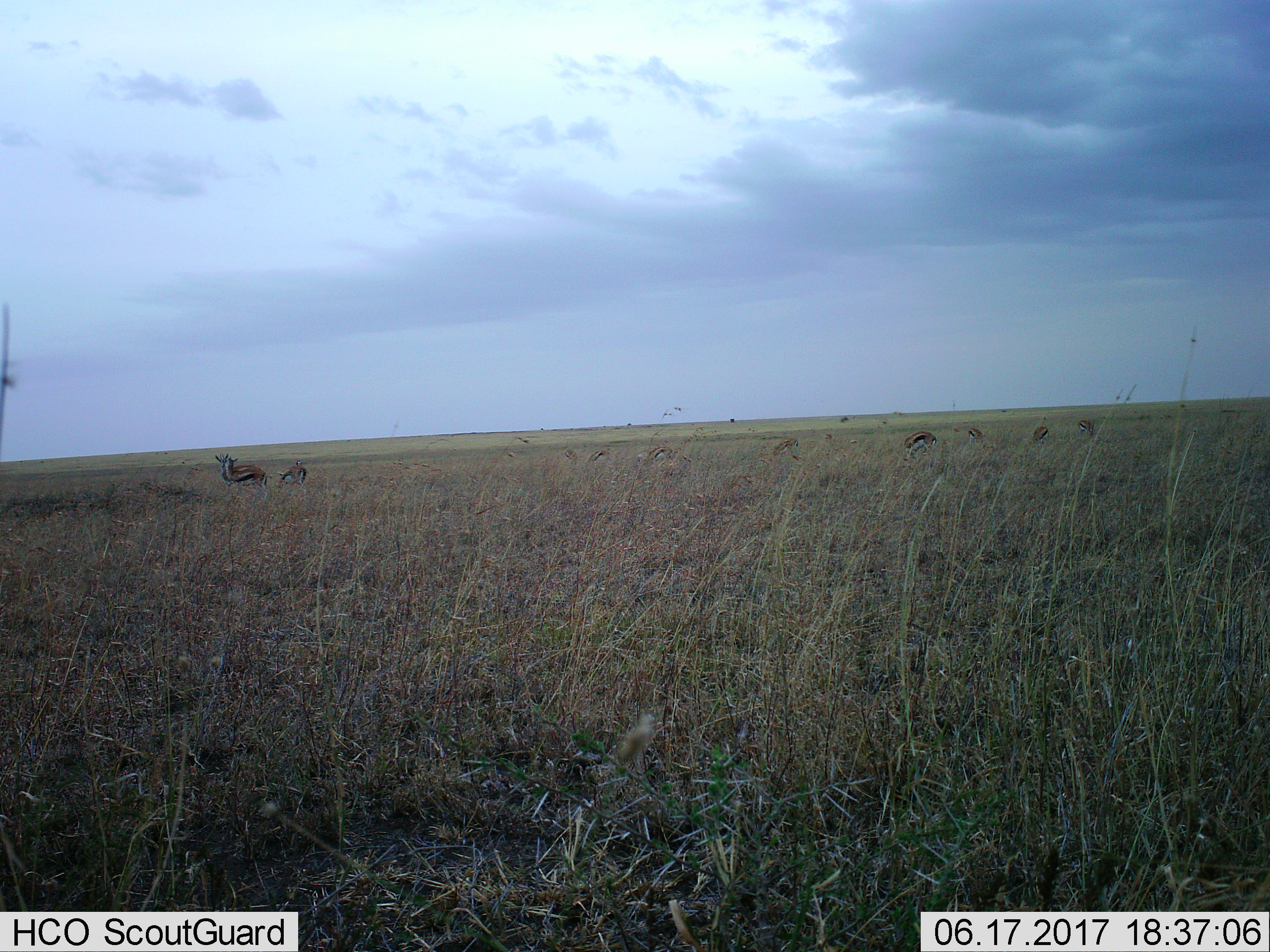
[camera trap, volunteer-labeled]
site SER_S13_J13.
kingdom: Animalia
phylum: Chordata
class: Mammalia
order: Artiodactyla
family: Bovidae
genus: Eudorcas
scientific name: Eudorcas thomsonii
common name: thomson's gazelle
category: gazellethomsons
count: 11-50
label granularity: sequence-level